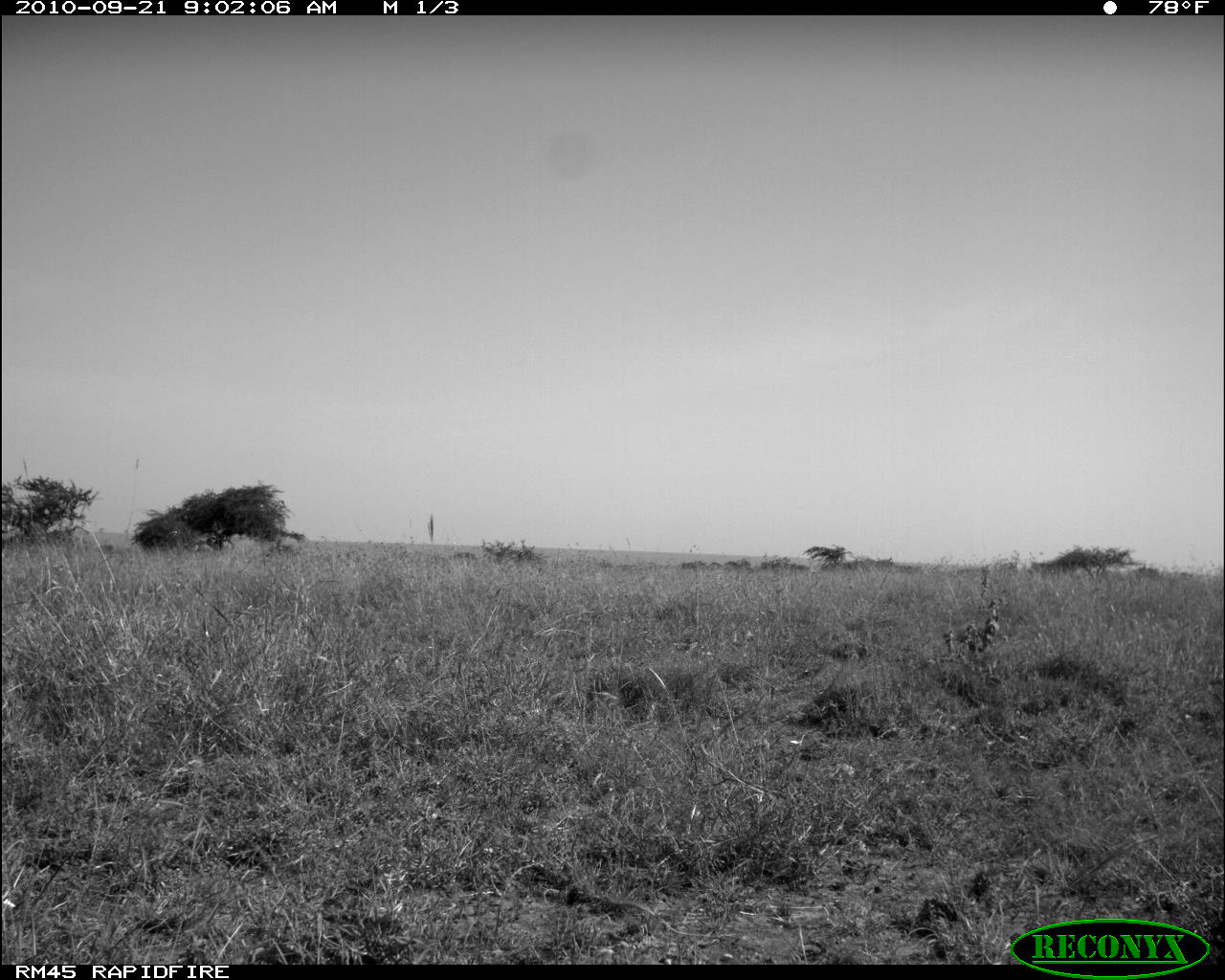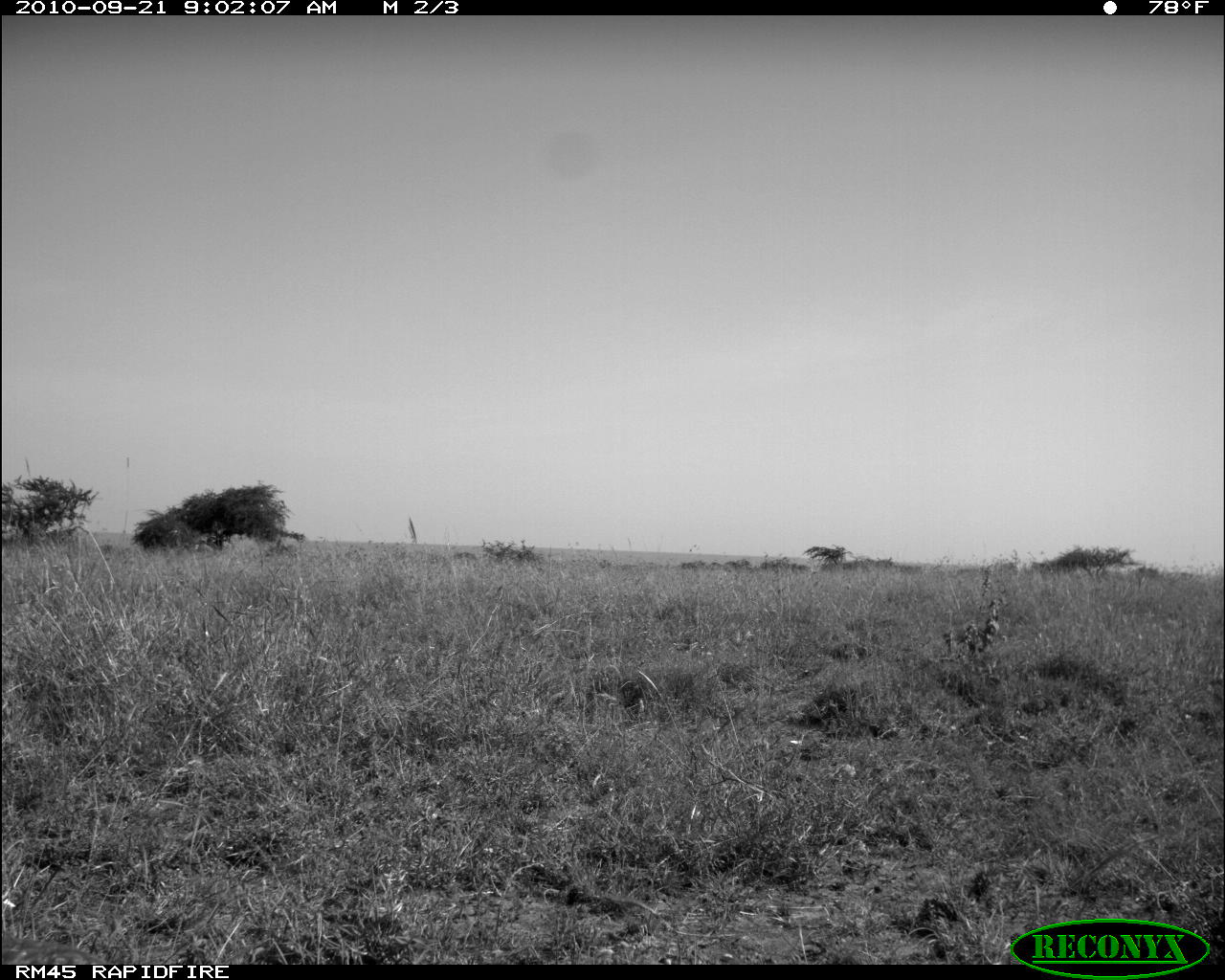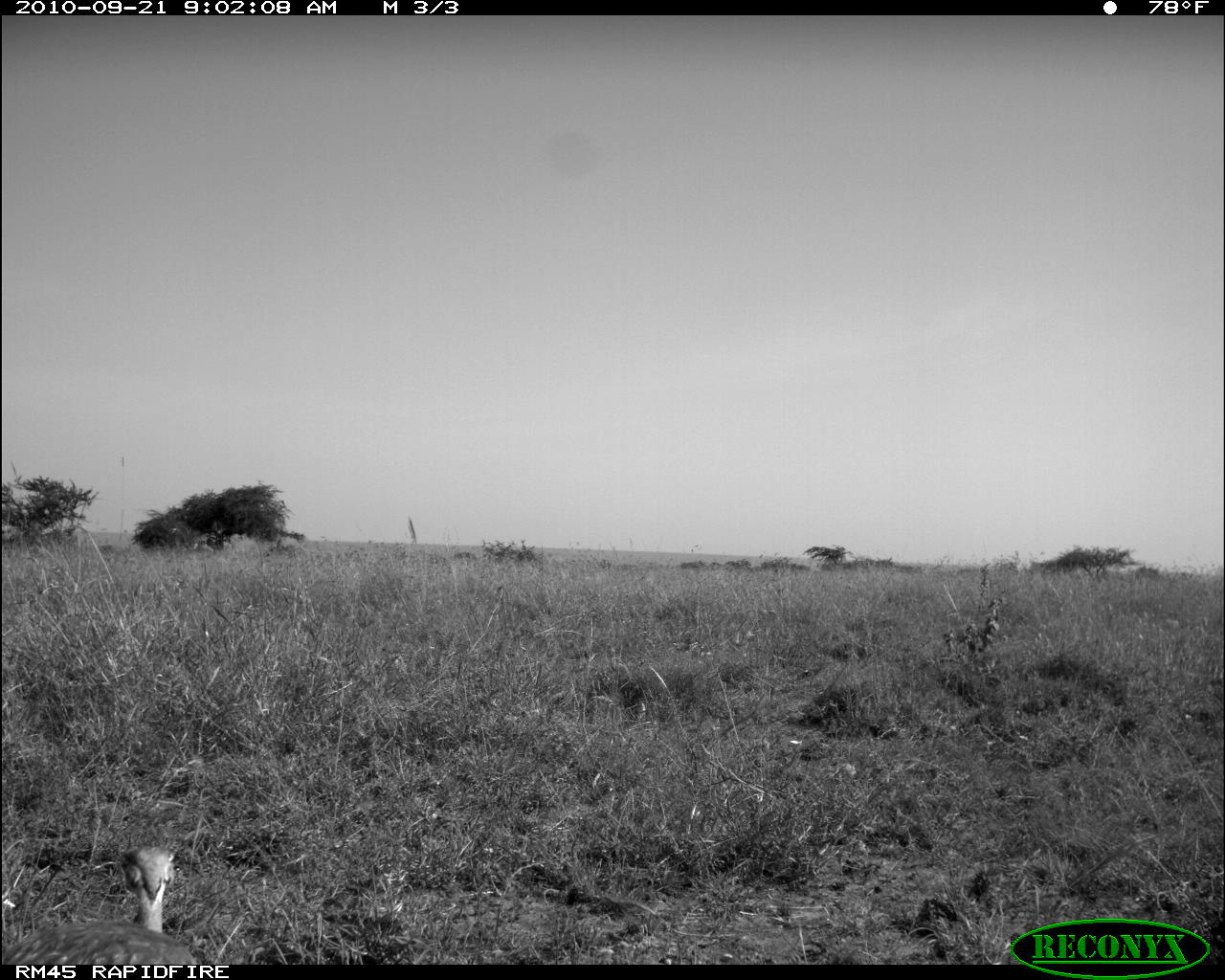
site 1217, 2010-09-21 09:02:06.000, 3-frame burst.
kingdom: Animalia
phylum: Chordata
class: Aves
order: Otidiformes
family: Otididae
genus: Eupodotis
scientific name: Eupodotis senegalensis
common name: white-bellied bustard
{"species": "Eupodotis senegalensis (white-bellied bustard)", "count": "1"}